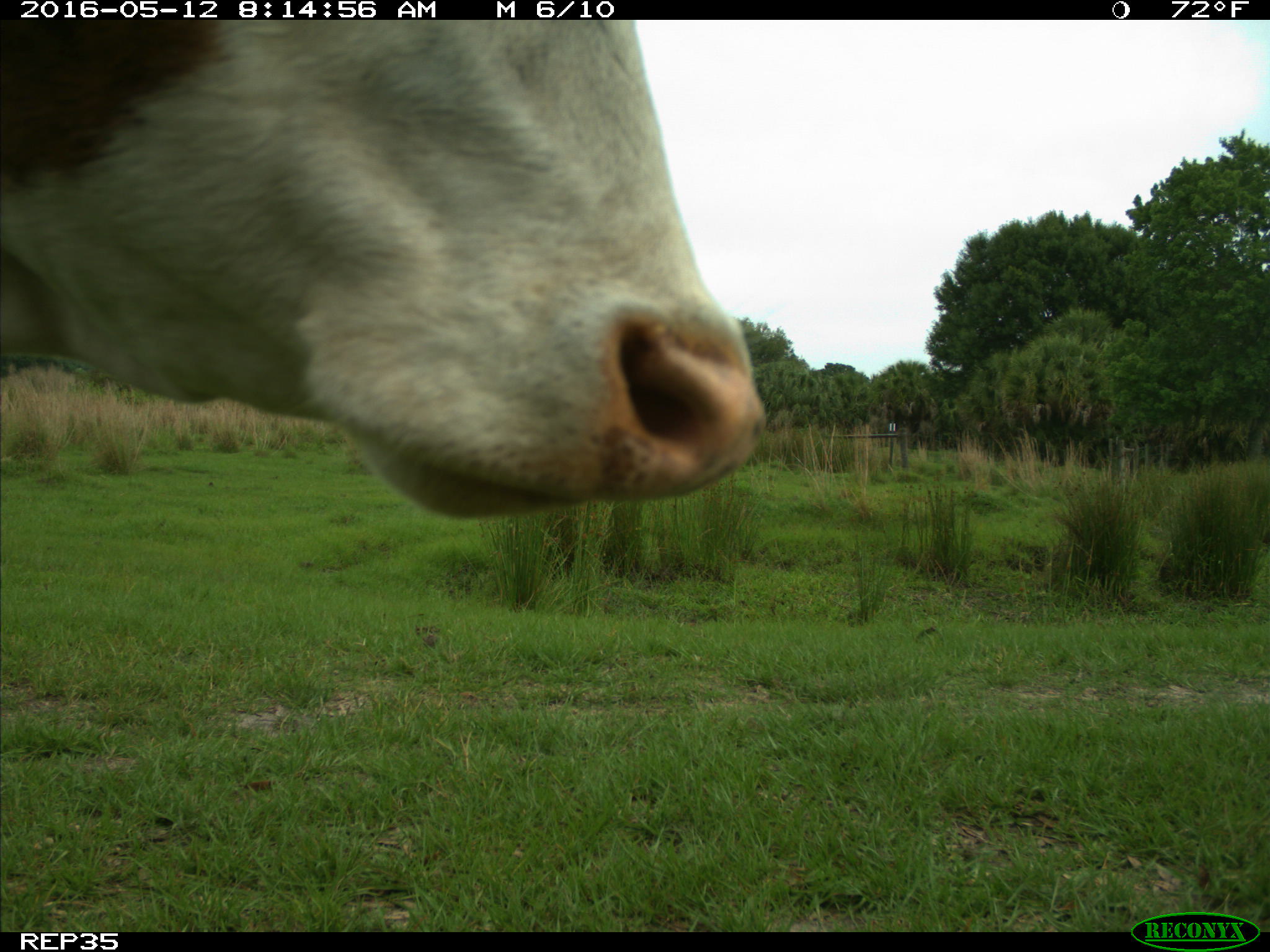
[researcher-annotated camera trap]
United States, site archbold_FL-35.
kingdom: Animalia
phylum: Chordata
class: Mammalia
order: Artiodactyla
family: Bovidae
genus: Bos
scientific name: Bos taurus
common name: domestic cow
Bos taurus (domestic cow).